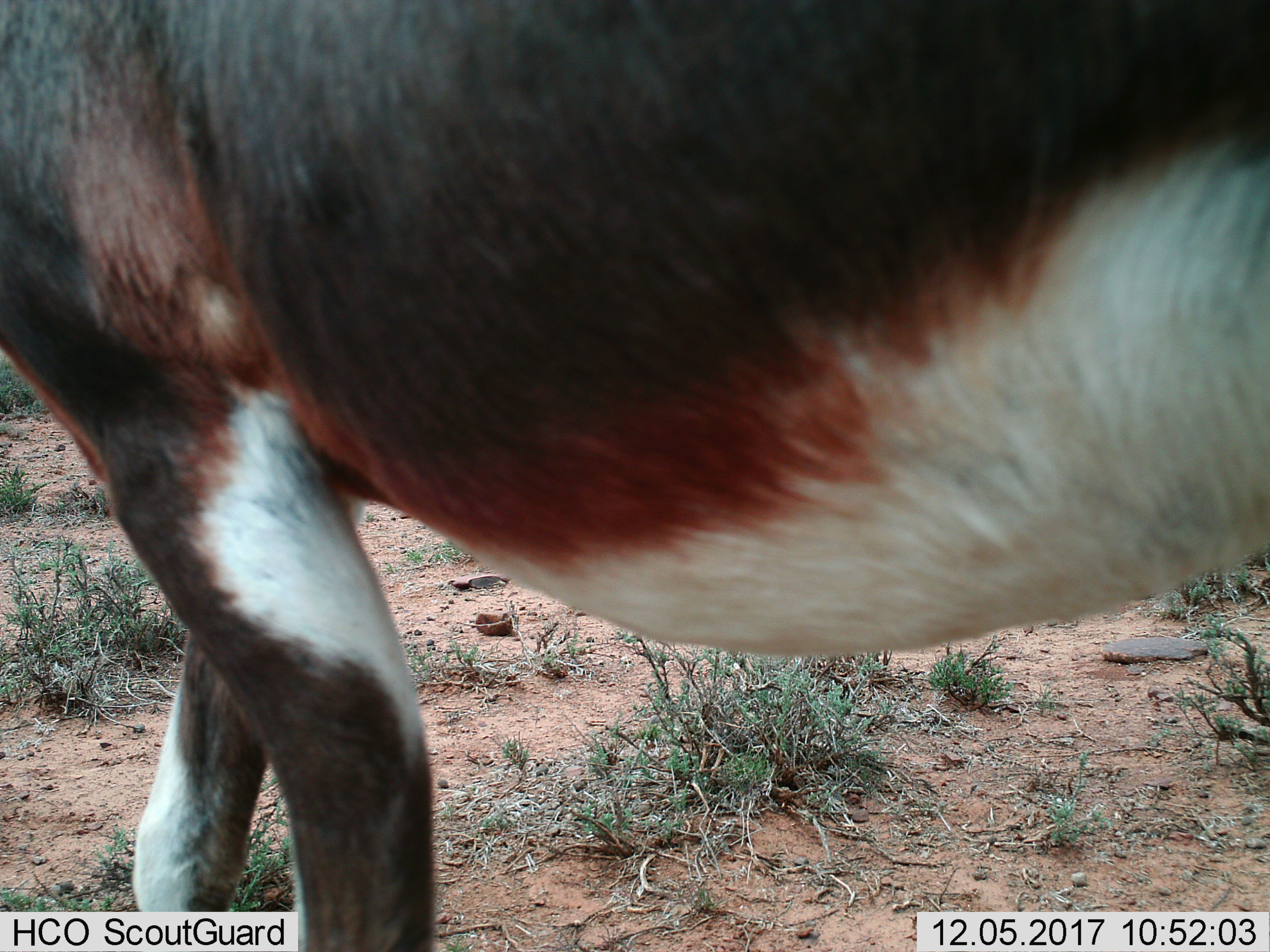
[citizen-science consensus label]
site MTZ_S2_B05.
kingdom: Animalia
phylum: Chordata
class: Mammalia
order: Artiodactyla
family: Bovidae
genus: Damaliscus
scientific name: Damaliscus pygargus phillipsi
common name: blesbok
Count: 1.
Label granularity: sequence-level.